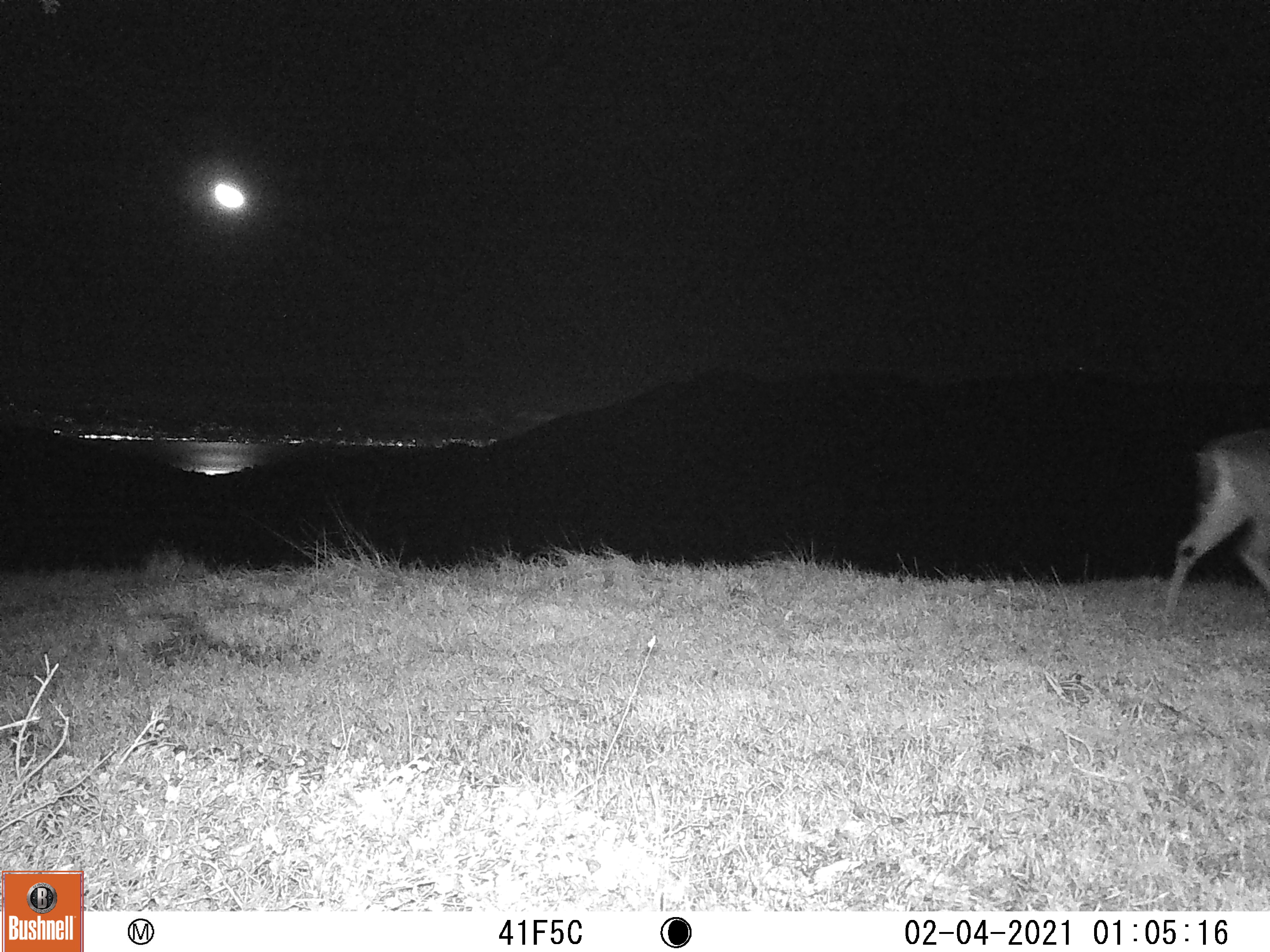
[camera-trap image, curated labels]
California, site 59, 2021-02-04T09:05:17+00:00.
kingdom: Animalia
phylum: Chordata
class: Mammalia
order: Artiodactyla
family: Cervidae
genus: Odocoileus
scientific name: Odocoileus hemionus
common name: mule deer